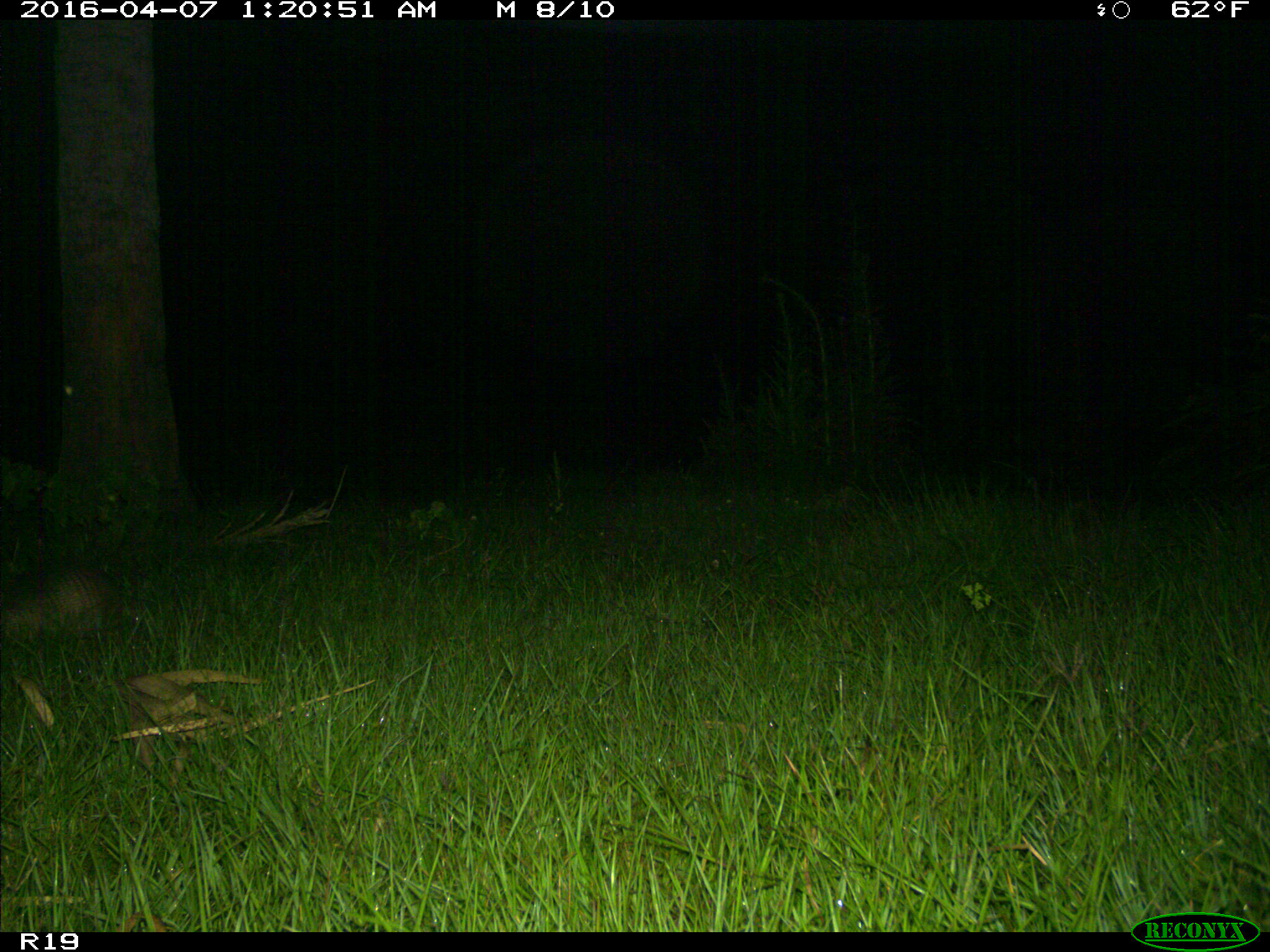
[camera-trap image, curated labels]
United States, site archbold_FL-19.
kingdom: Animalia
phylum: Chordata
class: Mammalia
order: Cingulata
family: Dasypodidae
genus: Dasypus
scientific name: Dasypus novemcinctus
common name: nine-banded armadillo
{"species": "Dasypus novemcinctus (nine-banded armadillo)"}